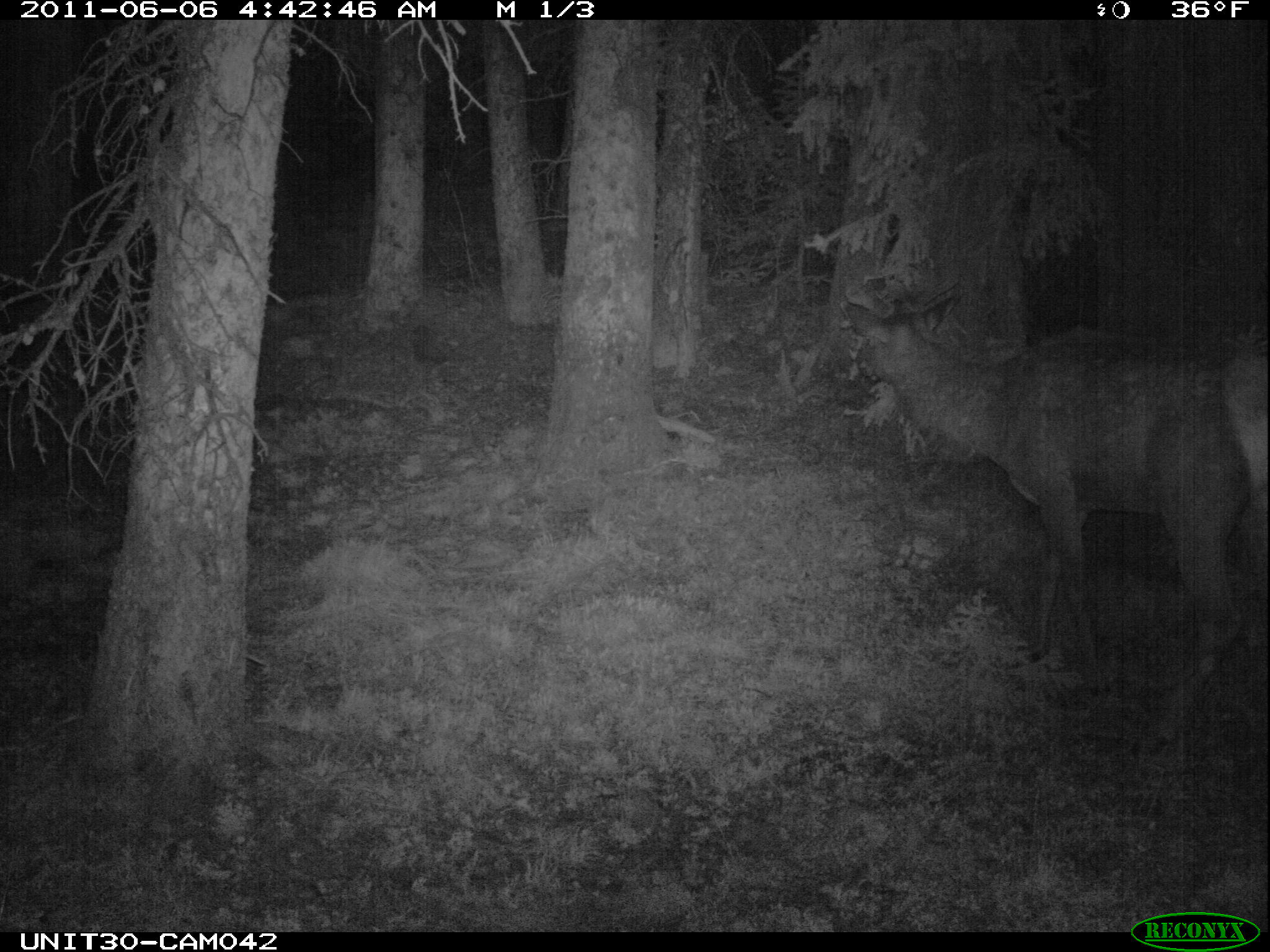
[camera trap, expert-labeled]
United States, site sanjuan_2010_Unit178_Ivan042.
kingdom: Animalia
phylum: Chordata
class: Mammalia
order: Artiodactyla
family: Cervidae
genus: Cervus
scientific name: Cervus elaphus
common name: red deer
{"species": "Cervus elaphus (red deer)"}